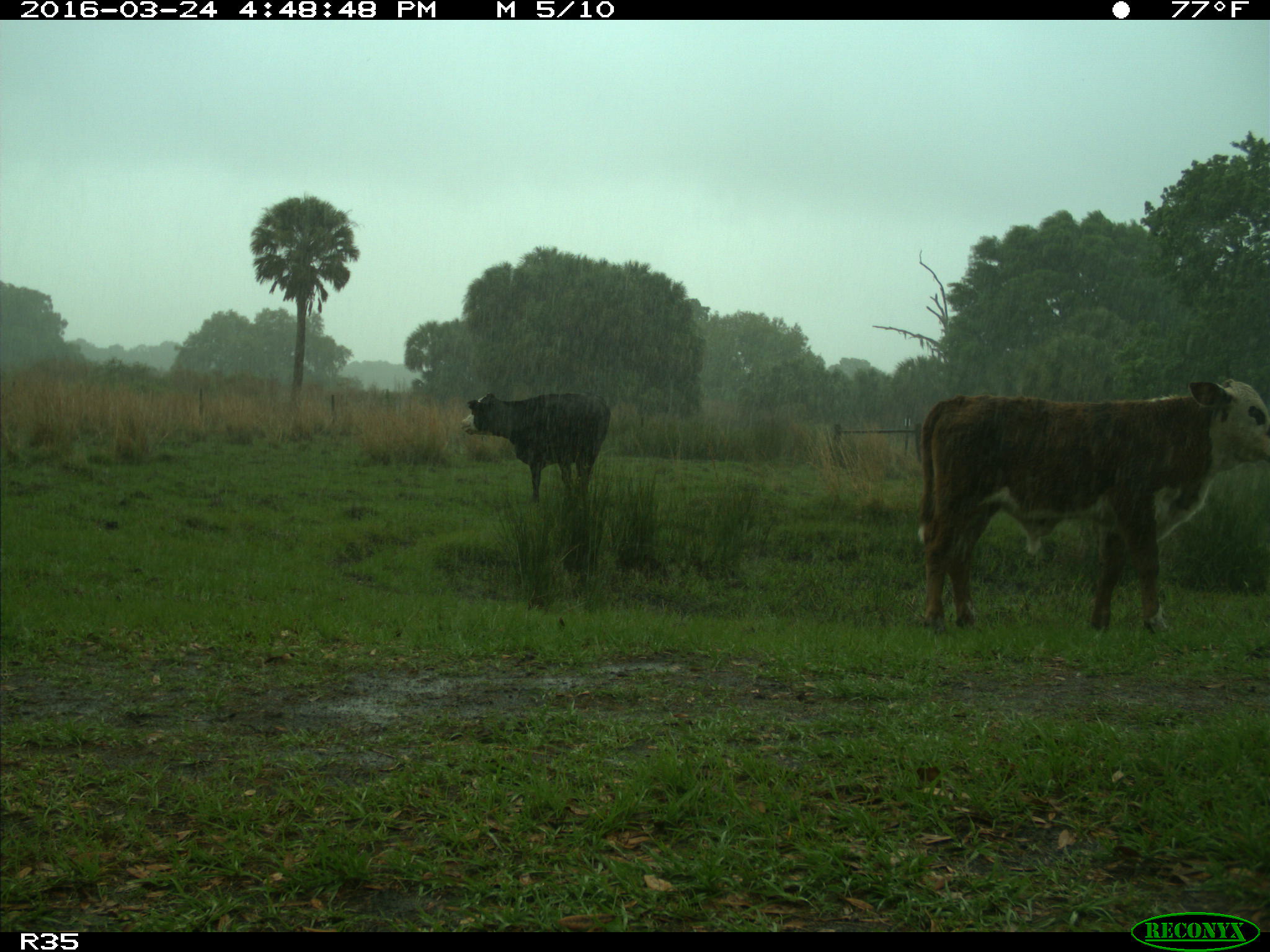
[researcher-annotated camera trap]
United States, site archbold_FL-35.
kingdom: Animalia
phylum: Chordata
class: Mammalia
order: Artiodactyla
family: Bovidae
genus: Bos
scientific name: Bos taurus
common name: domestic cow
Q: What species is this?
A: Bos taurus (domestic cow).